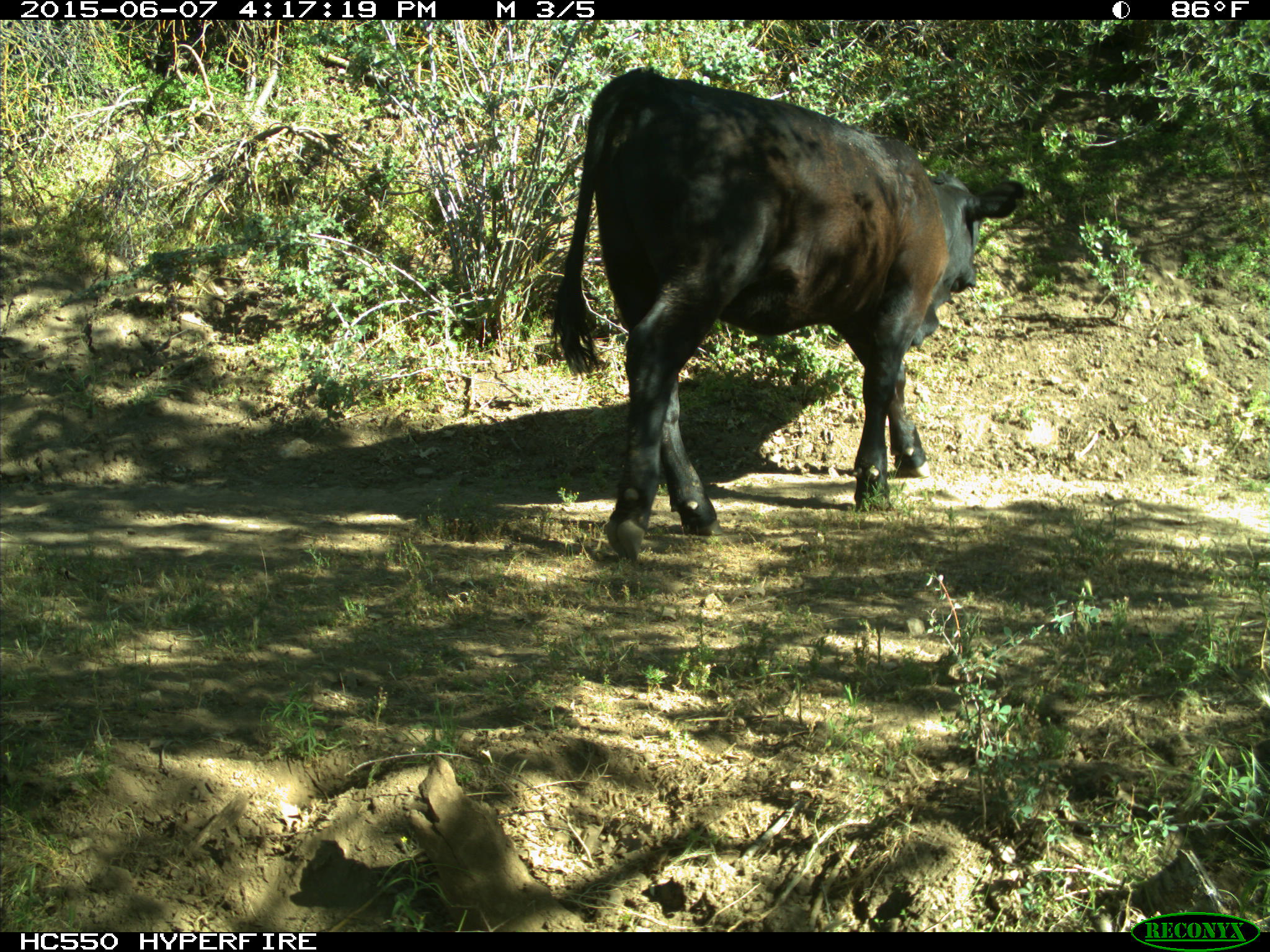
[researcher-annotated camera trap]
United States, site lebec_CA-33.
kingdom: Animalia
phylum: Chordata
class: Mammalia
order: Artiodactyla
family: Bovidae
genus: Bos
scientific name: Bos taurus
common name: domestic cow